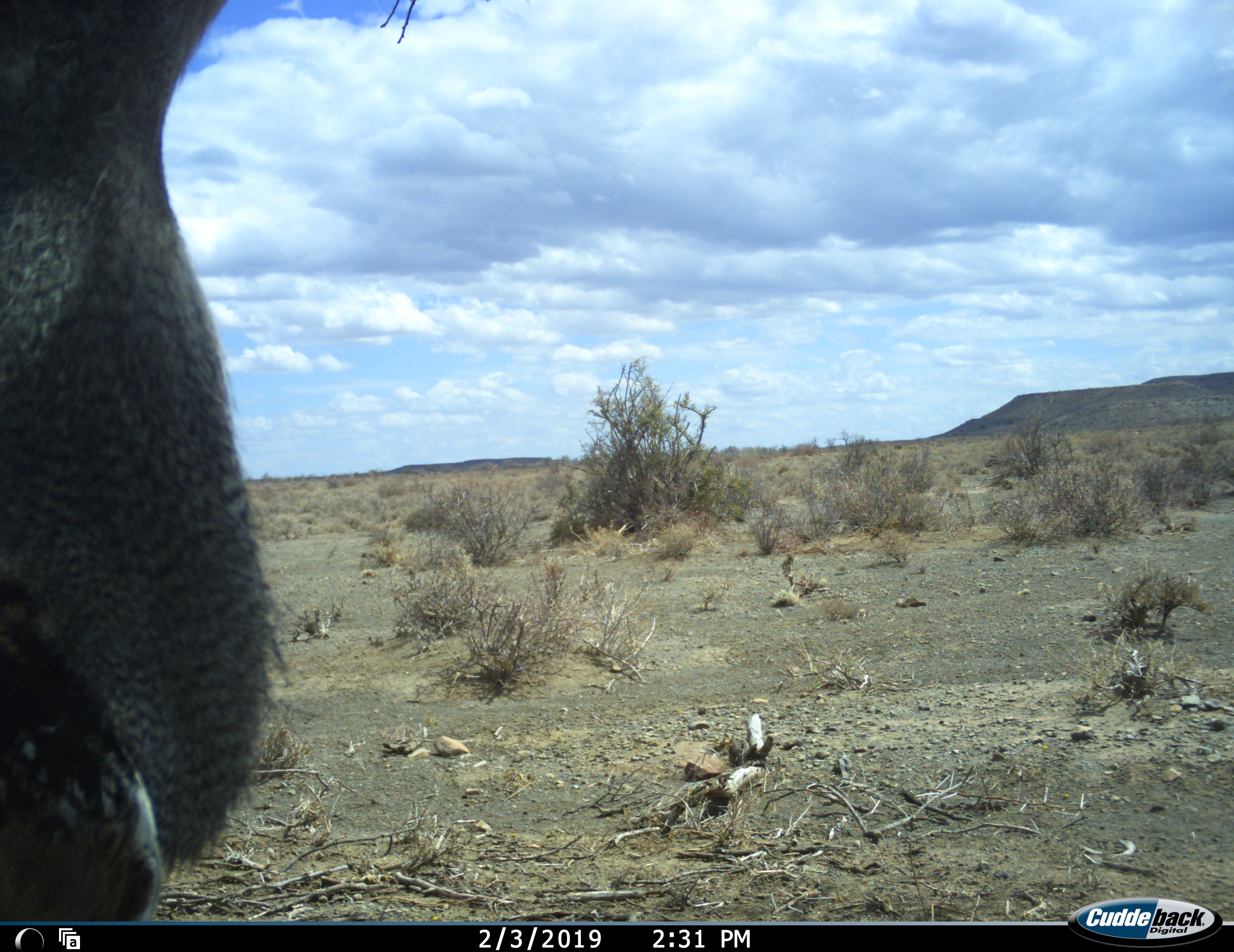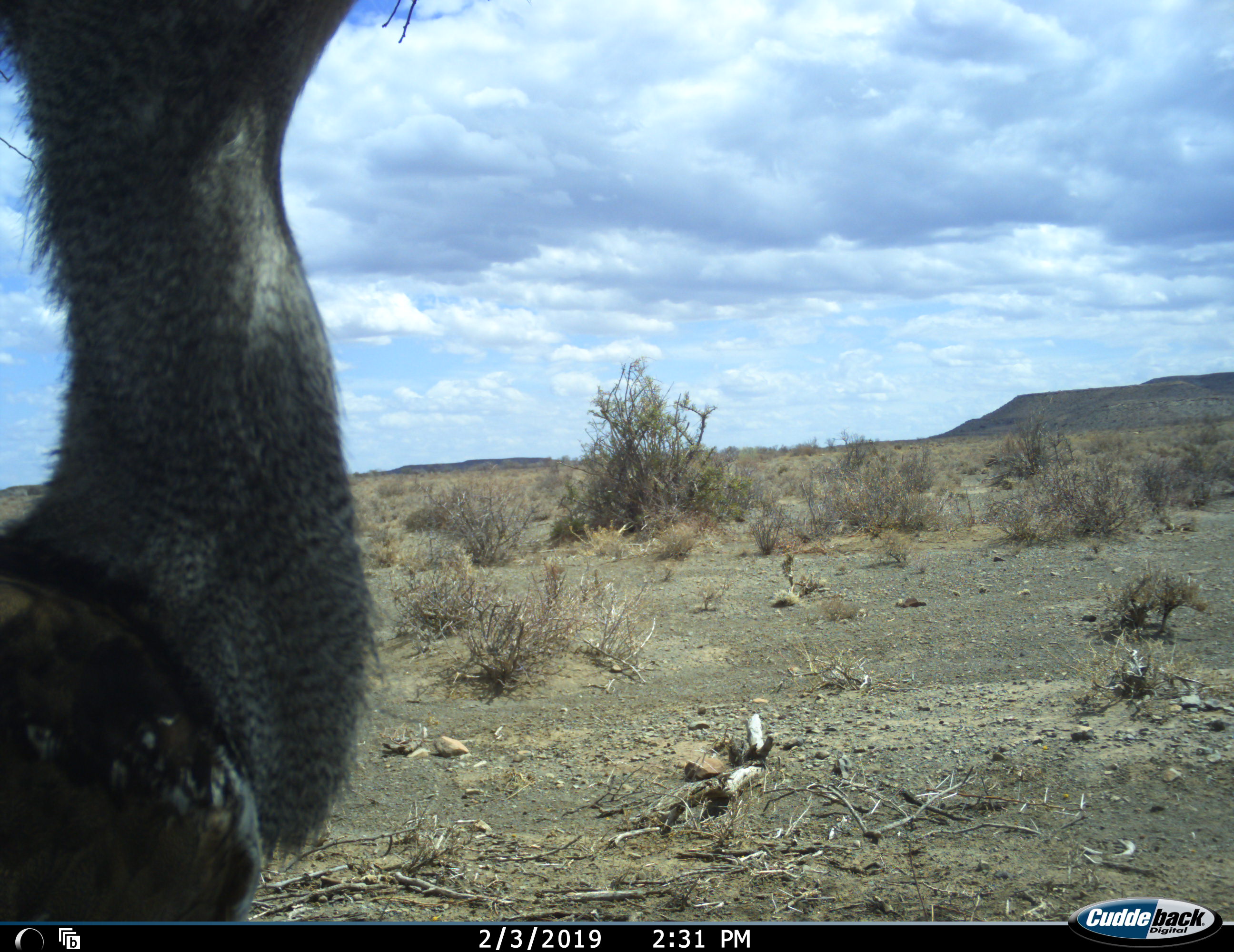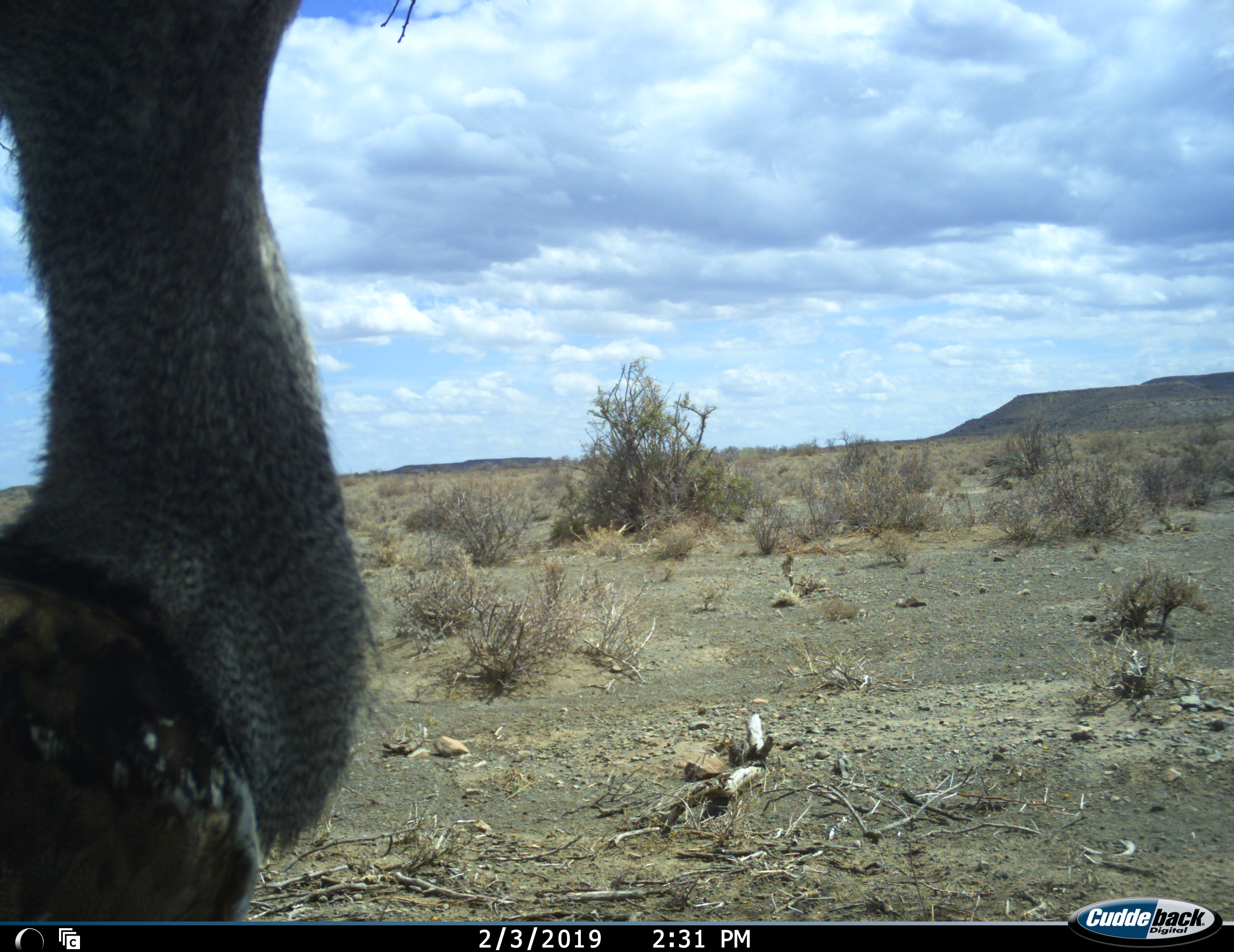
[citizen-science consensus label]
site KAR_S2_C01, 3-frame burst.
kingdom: Animalia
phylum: Chordata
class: Aves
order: Otidiformes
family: Otididae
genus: Ardeotis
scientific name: Ardeotis kori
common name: kori bustard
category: bustardkori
Bustardkori (kori bustard) (Ardeotis kori), count 1. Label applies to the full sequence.